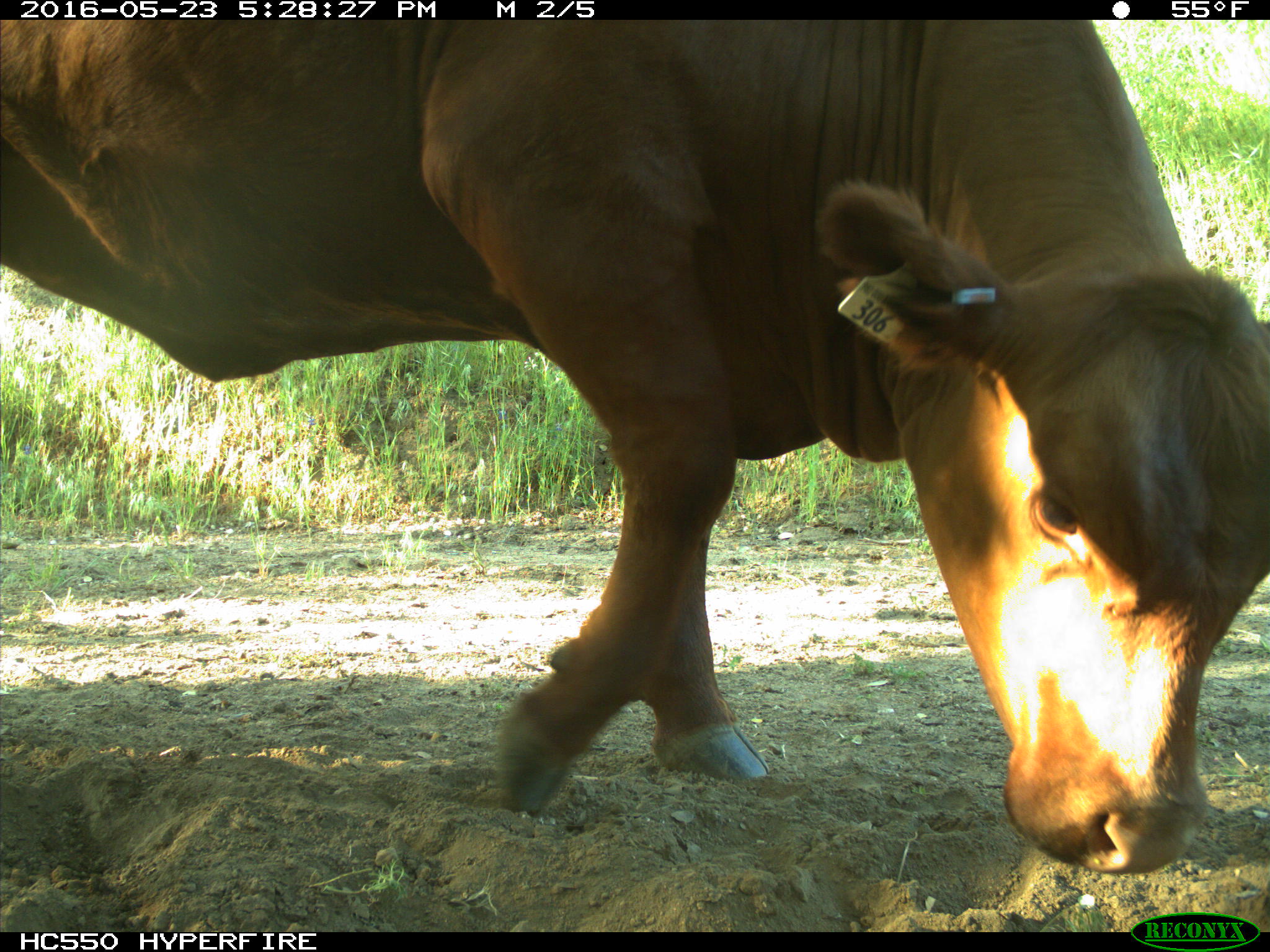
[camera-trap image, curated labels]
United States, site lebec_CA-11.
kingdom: Animalia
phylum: Chordata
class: Mammalia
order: Artiodactyla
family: Bovidae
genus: Bos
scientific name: Bos taurus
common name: domestic cow